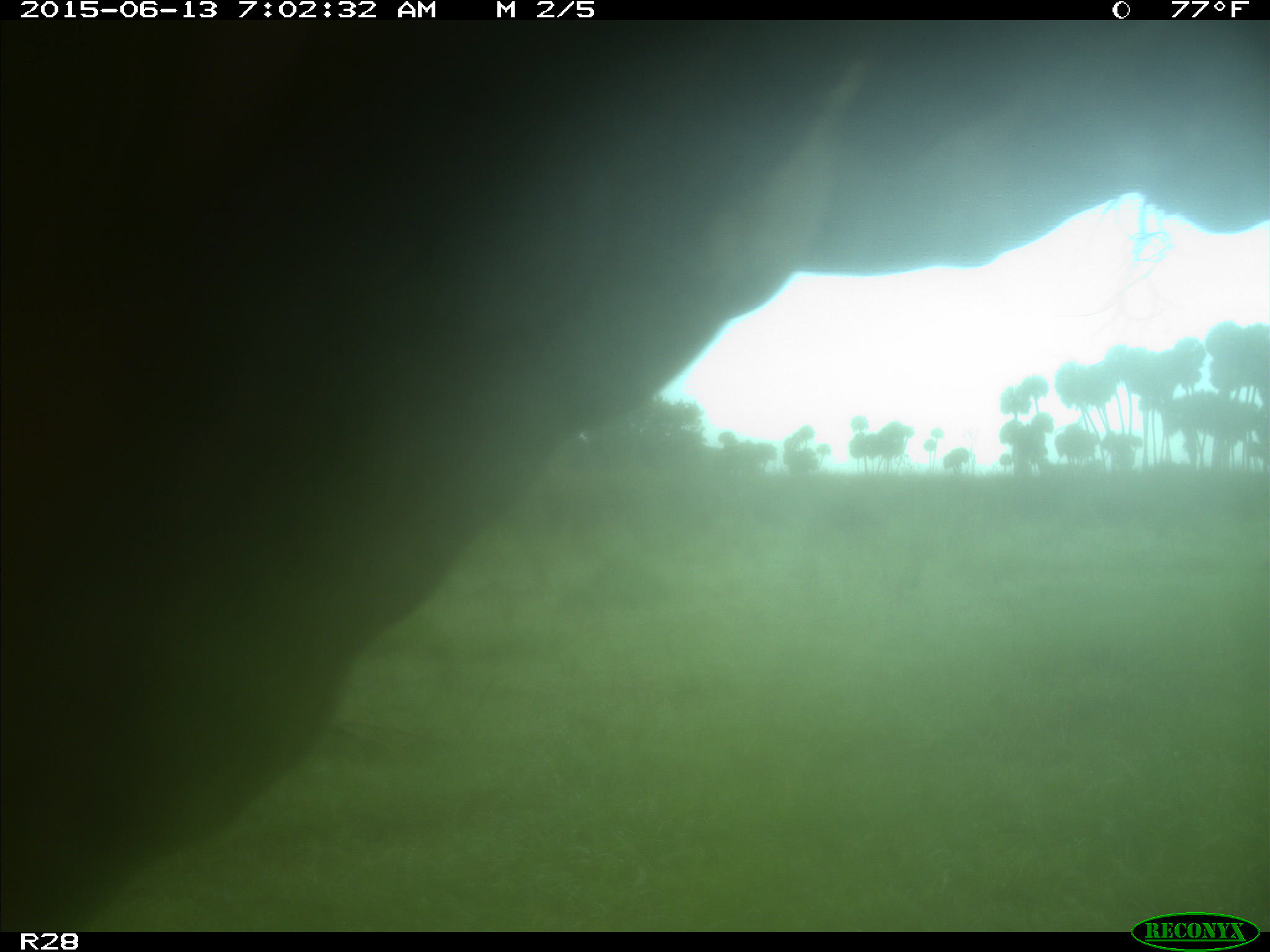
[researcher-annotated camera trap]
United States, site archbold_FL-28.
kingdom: Animalia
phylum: Chordata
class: Mammalia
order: Artiodactyla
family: Bovidae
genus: Bos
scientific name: Bos taurus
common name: domestic cow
Bos taurus (domestic cow).